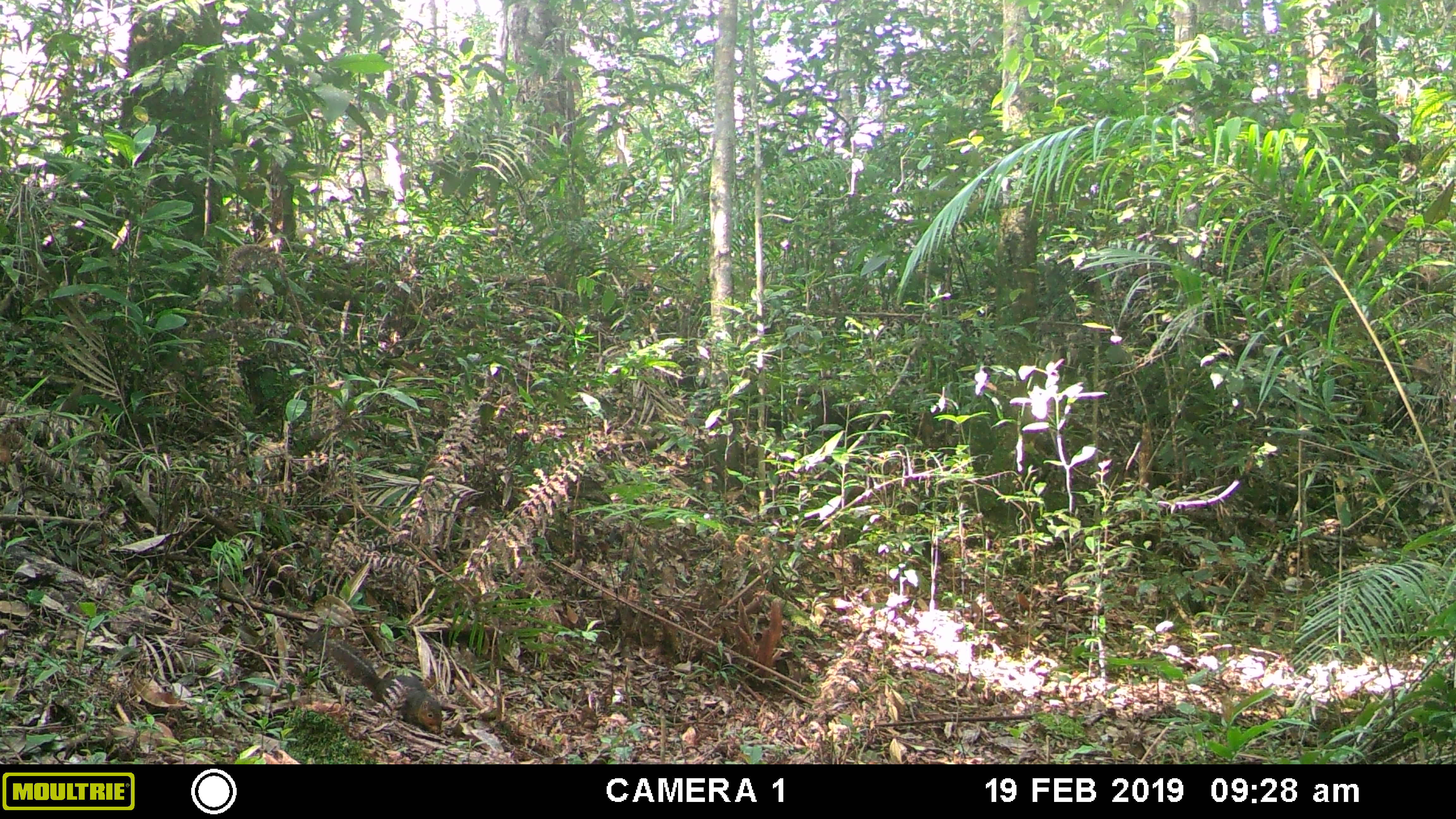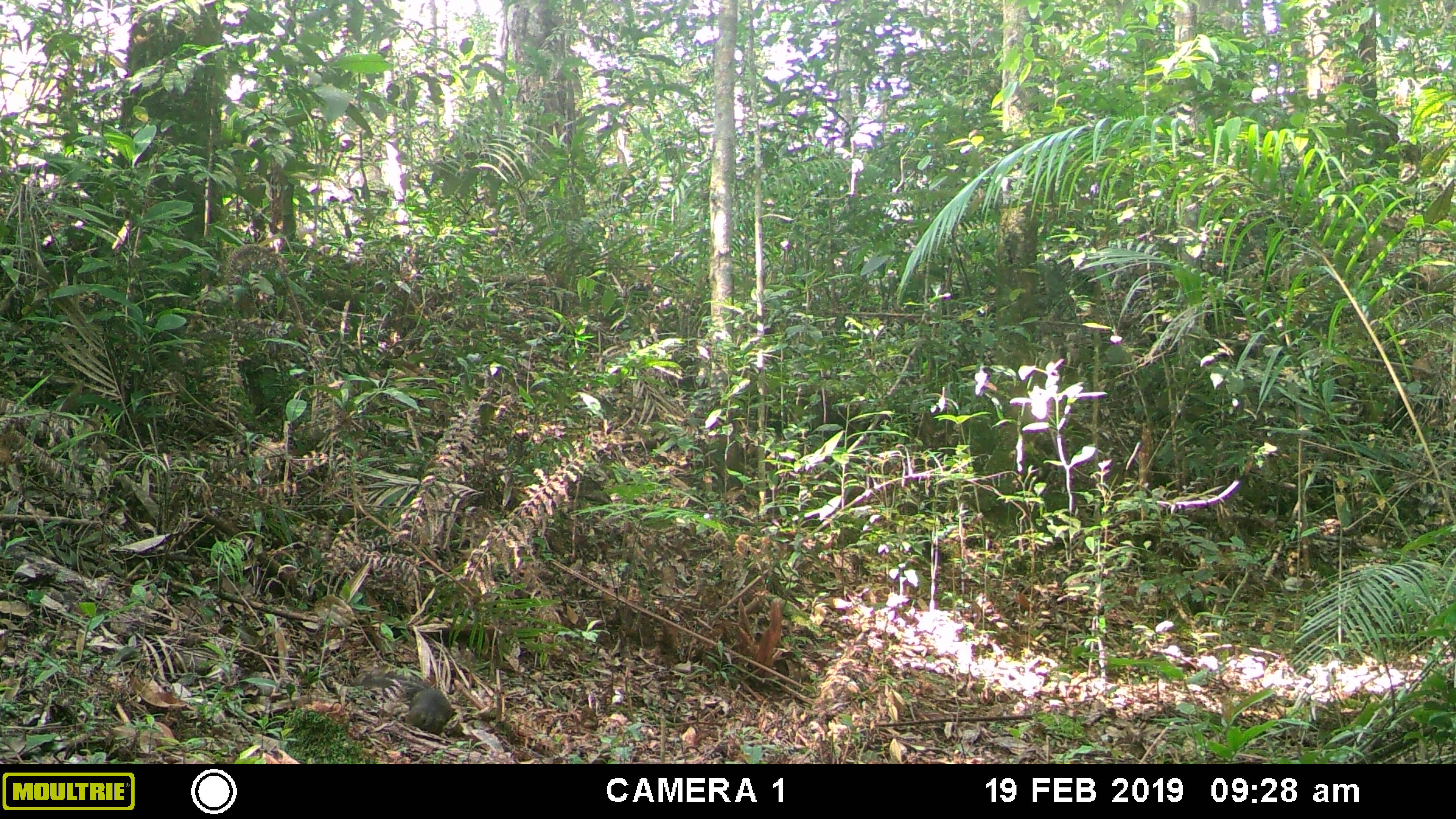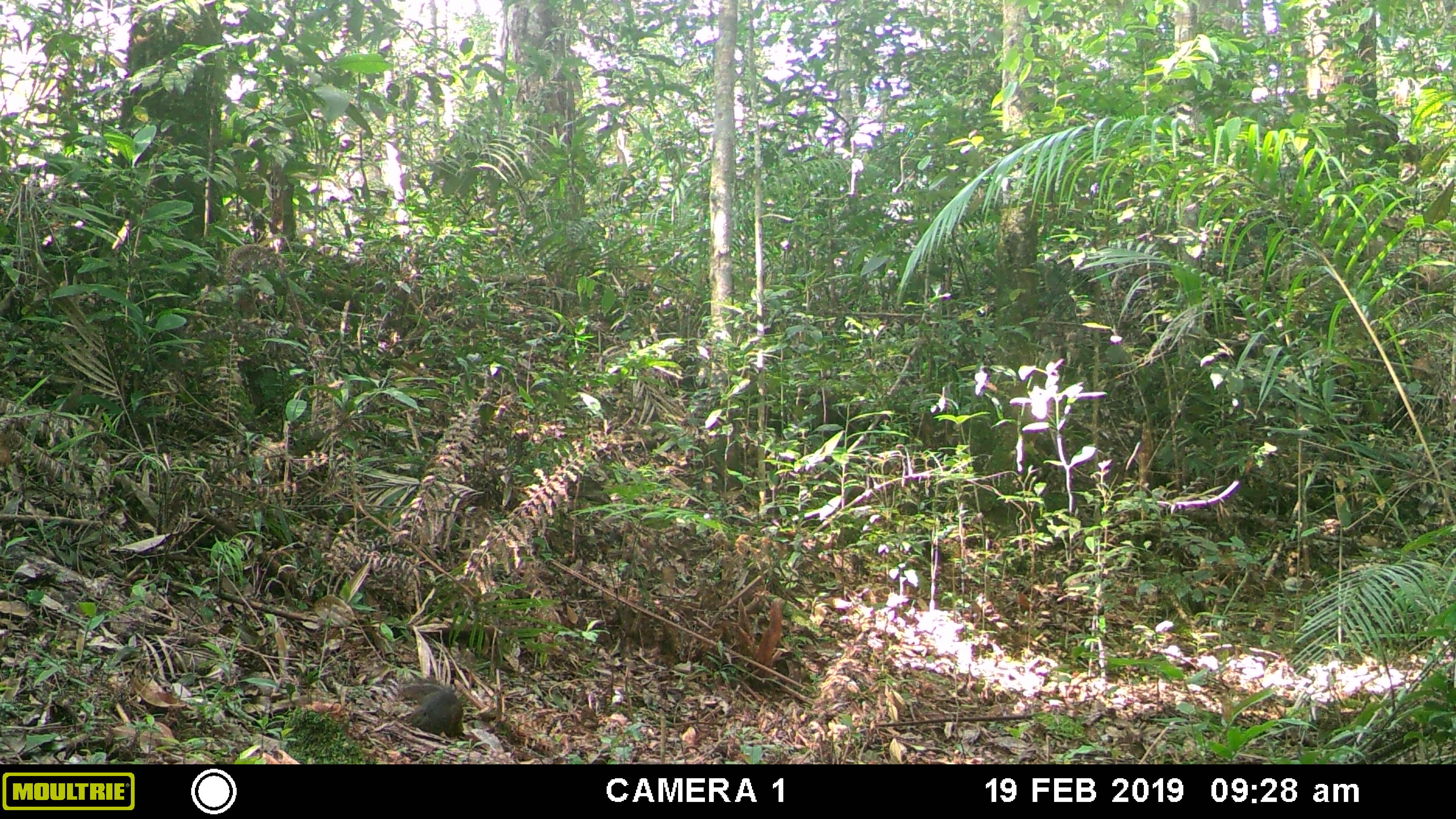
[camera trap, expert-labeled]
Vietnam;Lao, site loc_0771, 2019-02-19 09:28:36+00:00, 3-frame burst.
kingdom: Animalia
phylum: Chordata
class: Mammalia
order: Rodentia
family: Sciuridae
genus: Dremomys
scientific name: Dremomys rufigenis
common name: red-cheeked squirrel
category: red cheeked squirrel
Red cheeked squirrel (red-cheeked squirrel) (Dremomys rufigenis). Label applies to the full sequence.